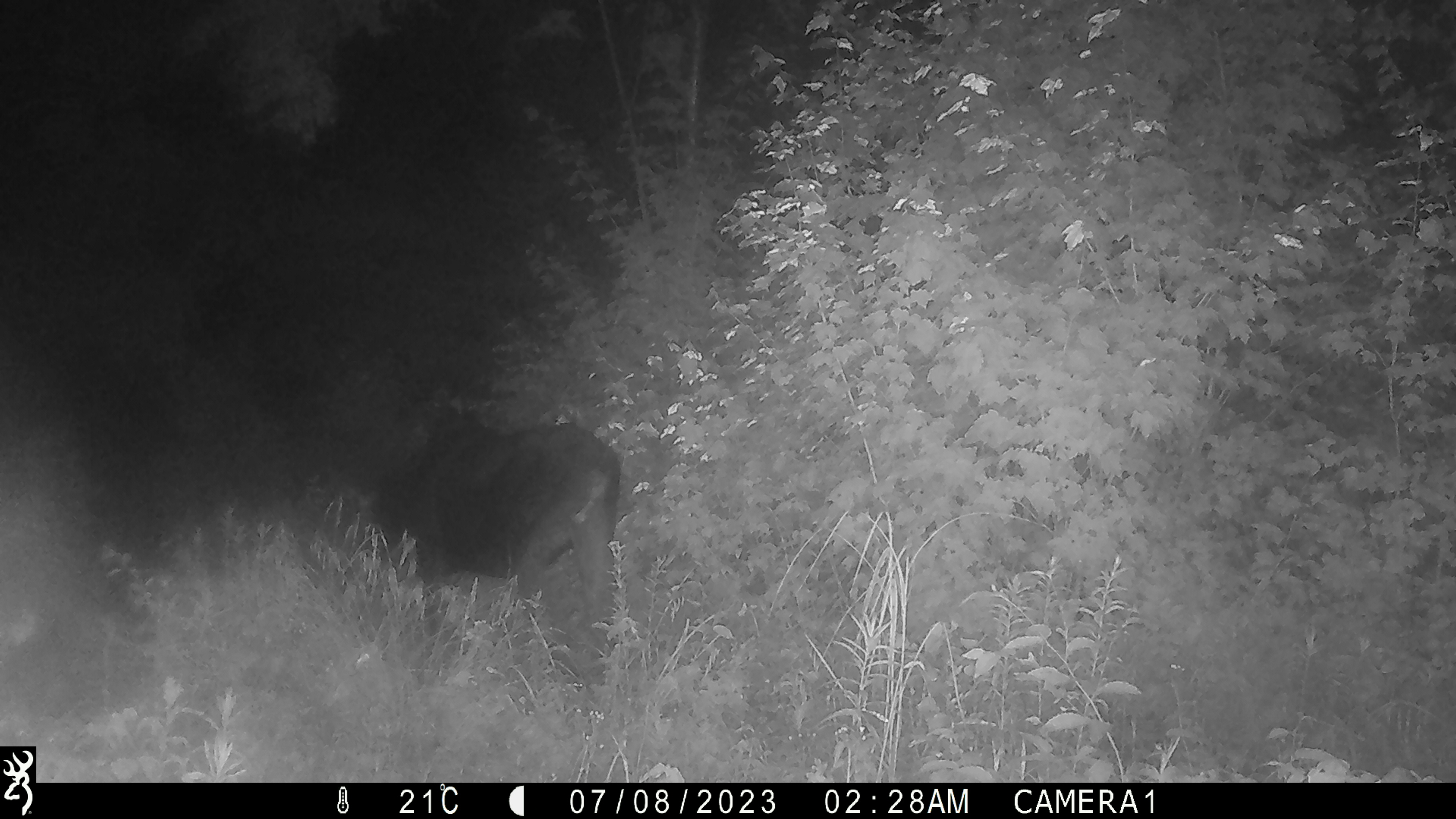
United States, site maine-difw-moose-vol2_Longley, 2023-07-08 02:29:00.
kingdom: Animalia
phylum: Chordata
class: Mammalia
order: Artiodactyla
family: Cervidae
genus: Alces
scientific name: Alces alces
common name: moose